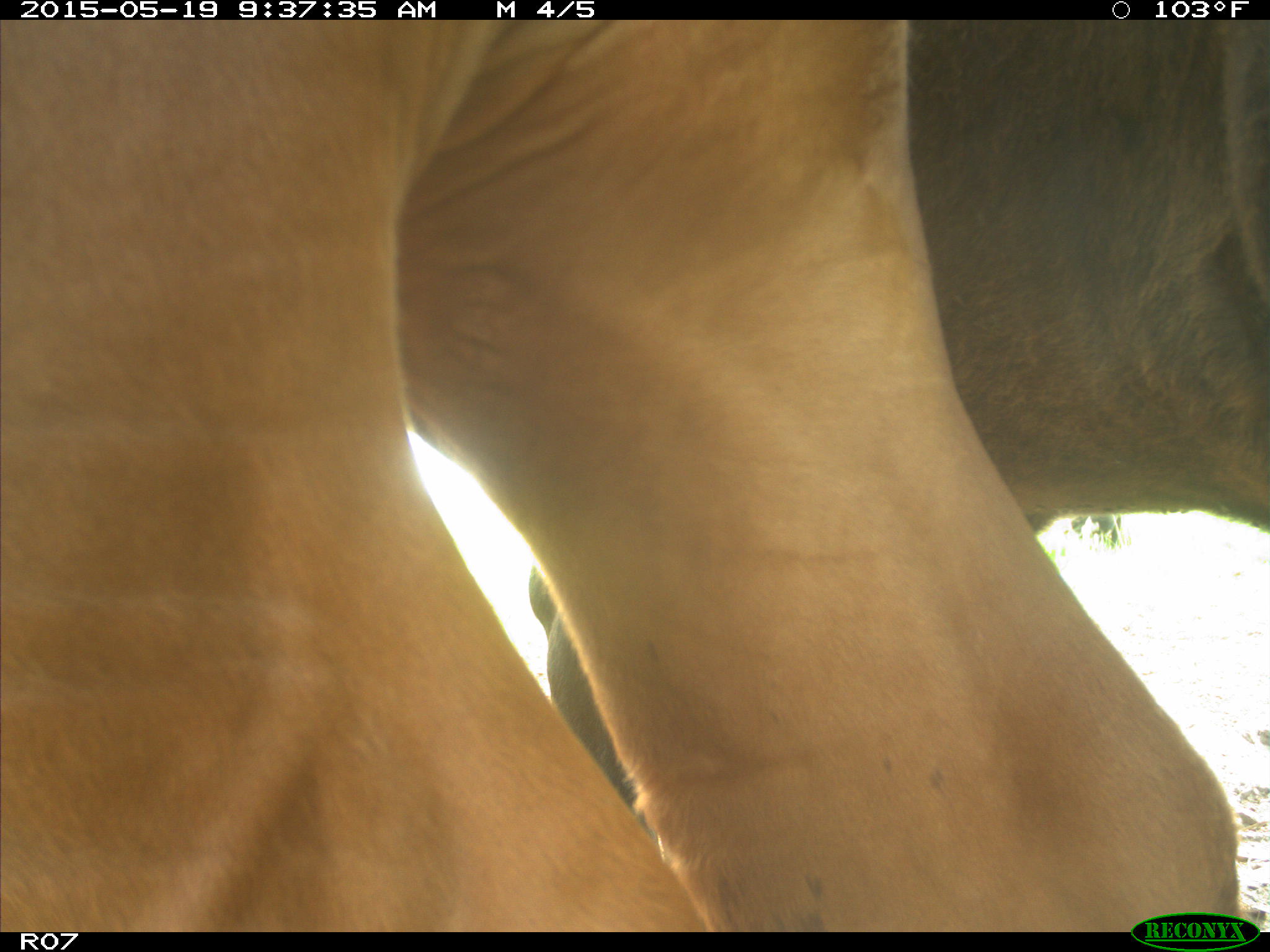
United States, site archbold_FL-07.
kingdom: Animalia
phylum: Chordata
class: Mammalia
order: Artiodactyla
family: Bovidae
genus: Bos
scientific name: Bos taurus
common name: domestic cow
Bos taurus (domestic cow).